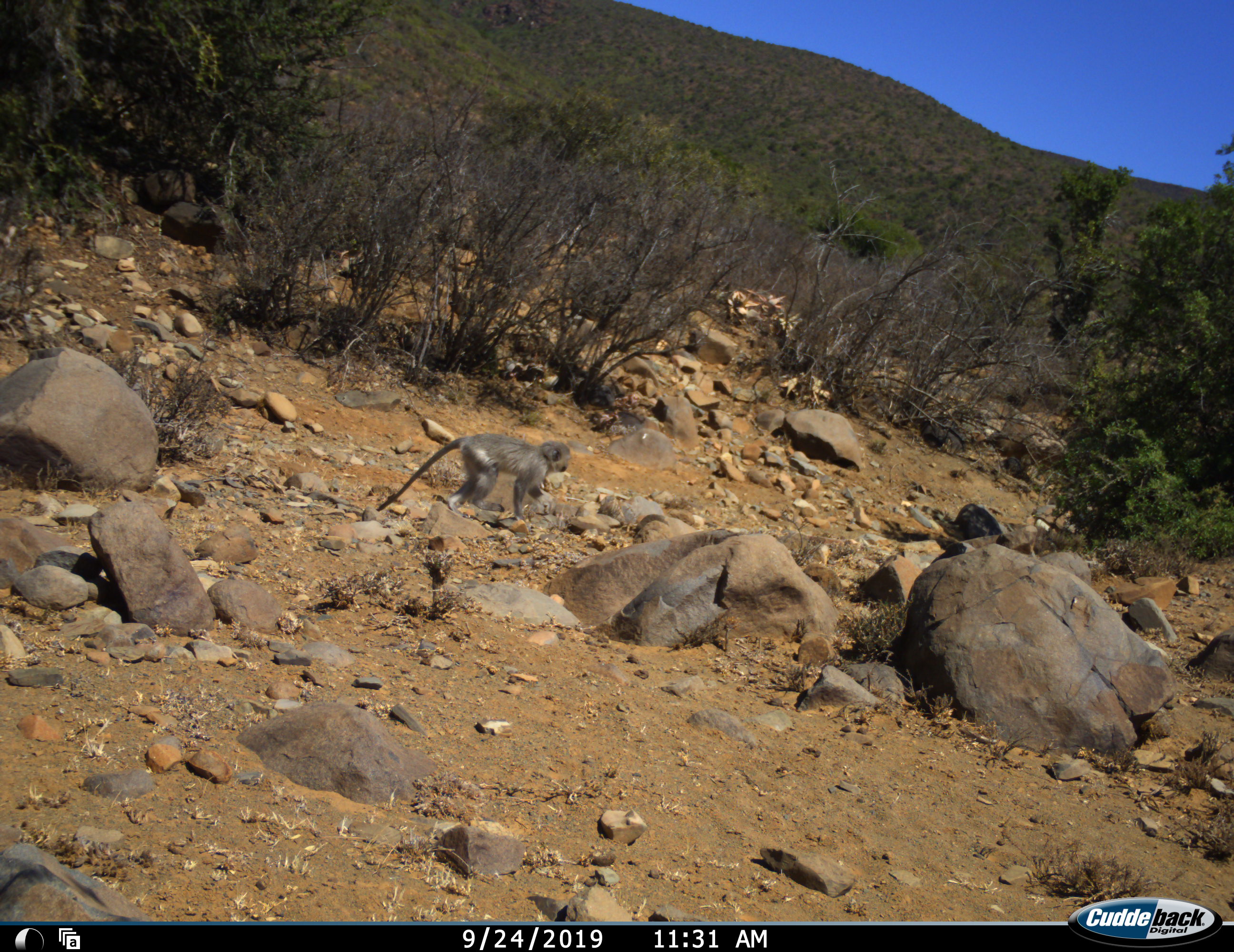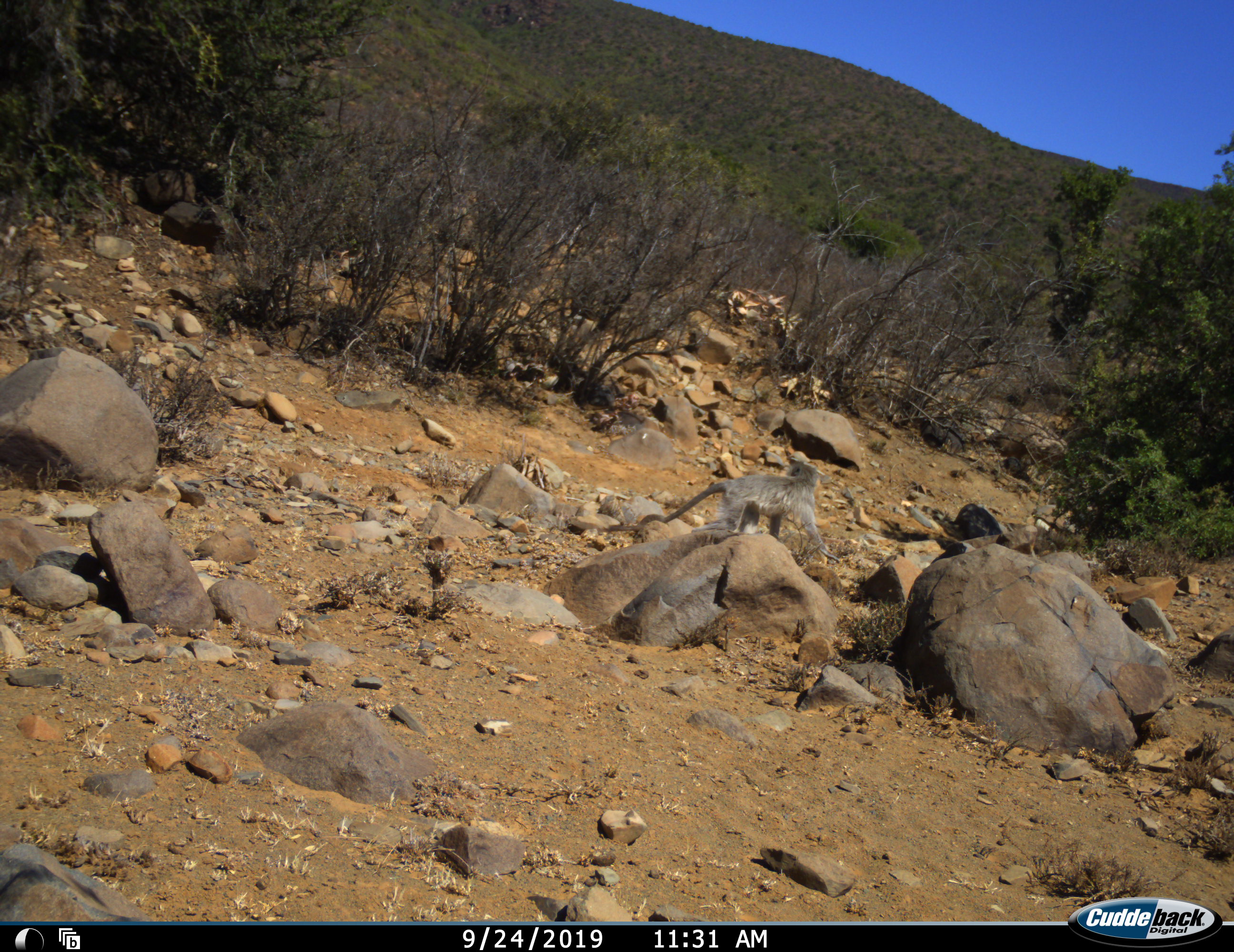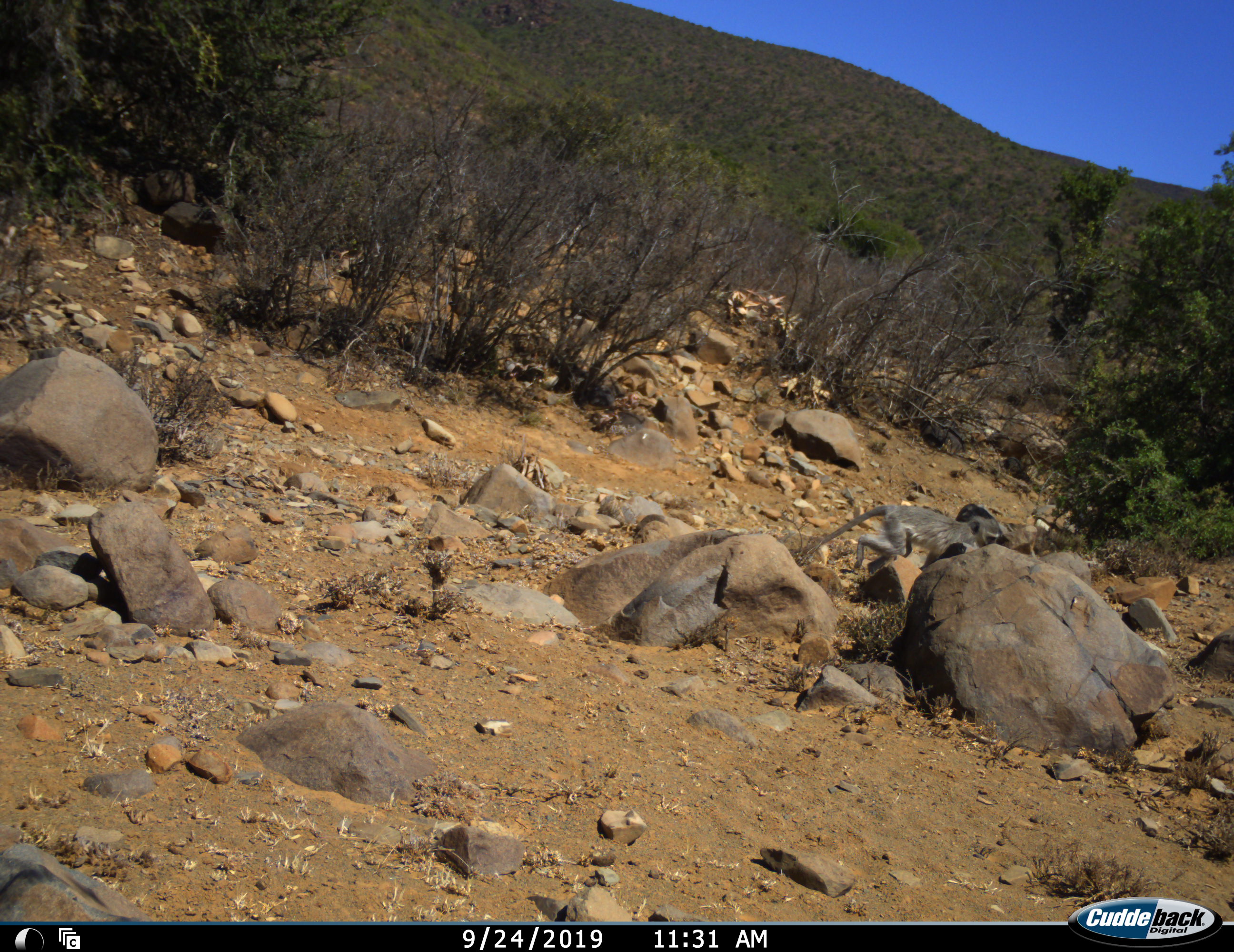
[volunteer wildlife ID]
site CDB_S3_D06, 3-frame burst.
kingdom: Animalia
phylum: Chordata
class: Mammalia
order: Primates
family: Cercopithecidae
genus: Chlorocebus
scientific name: Chlorocebus pygerythrus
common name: vervet monkey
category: monkeyvervet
Monkeyvervet (vervet monkey) (Chlorocebus pygerythrus), count 1. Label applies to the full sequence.